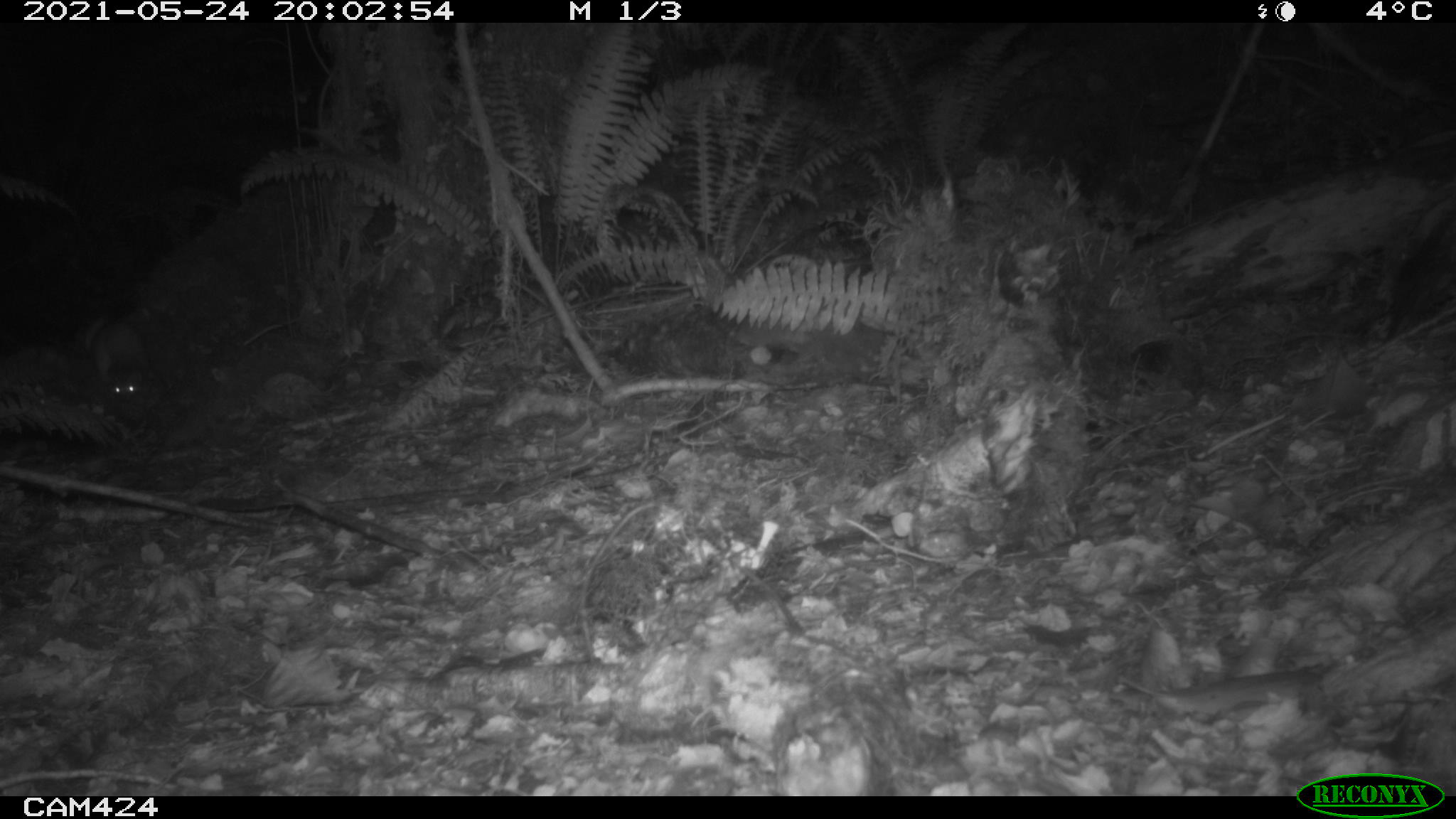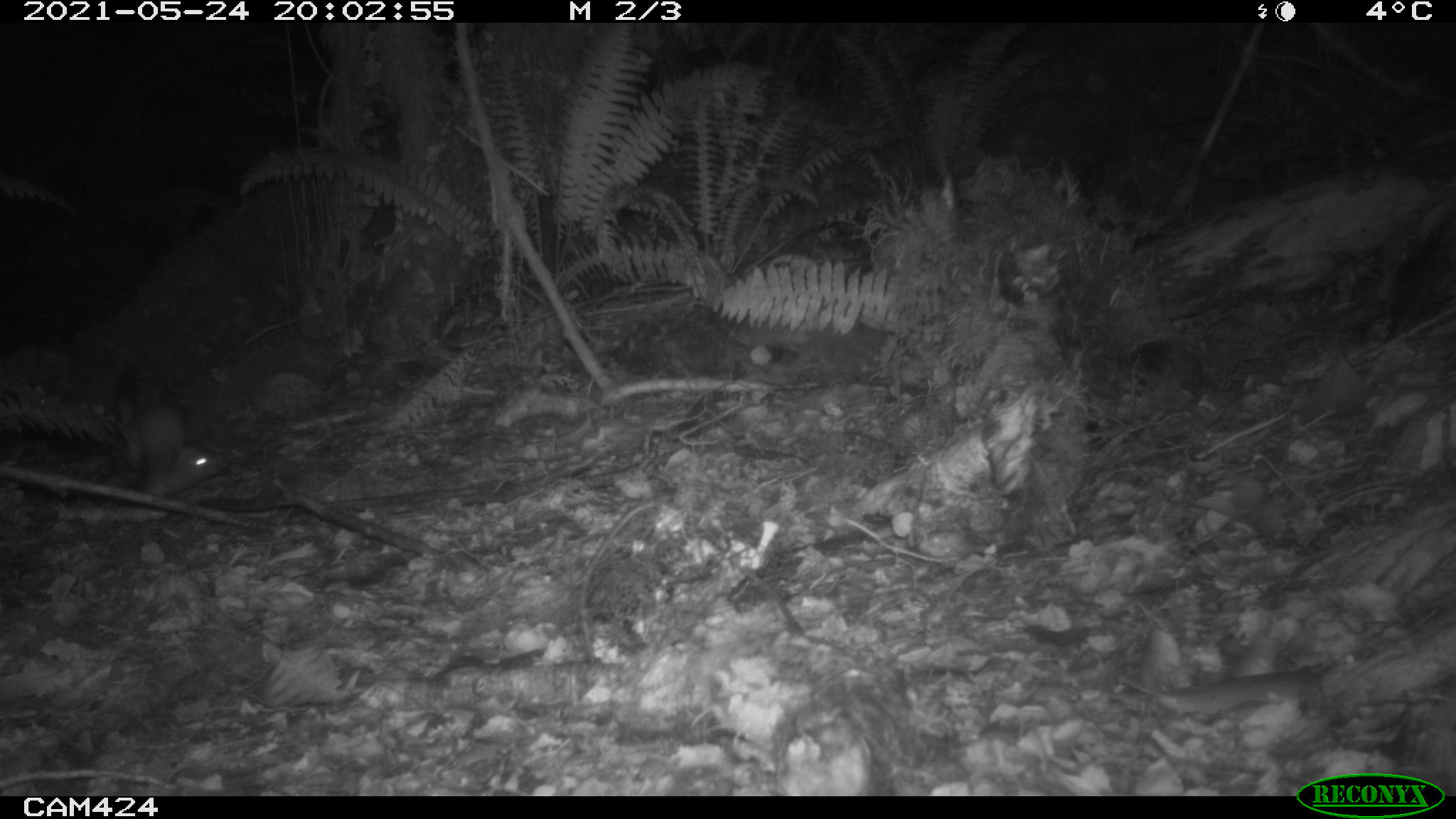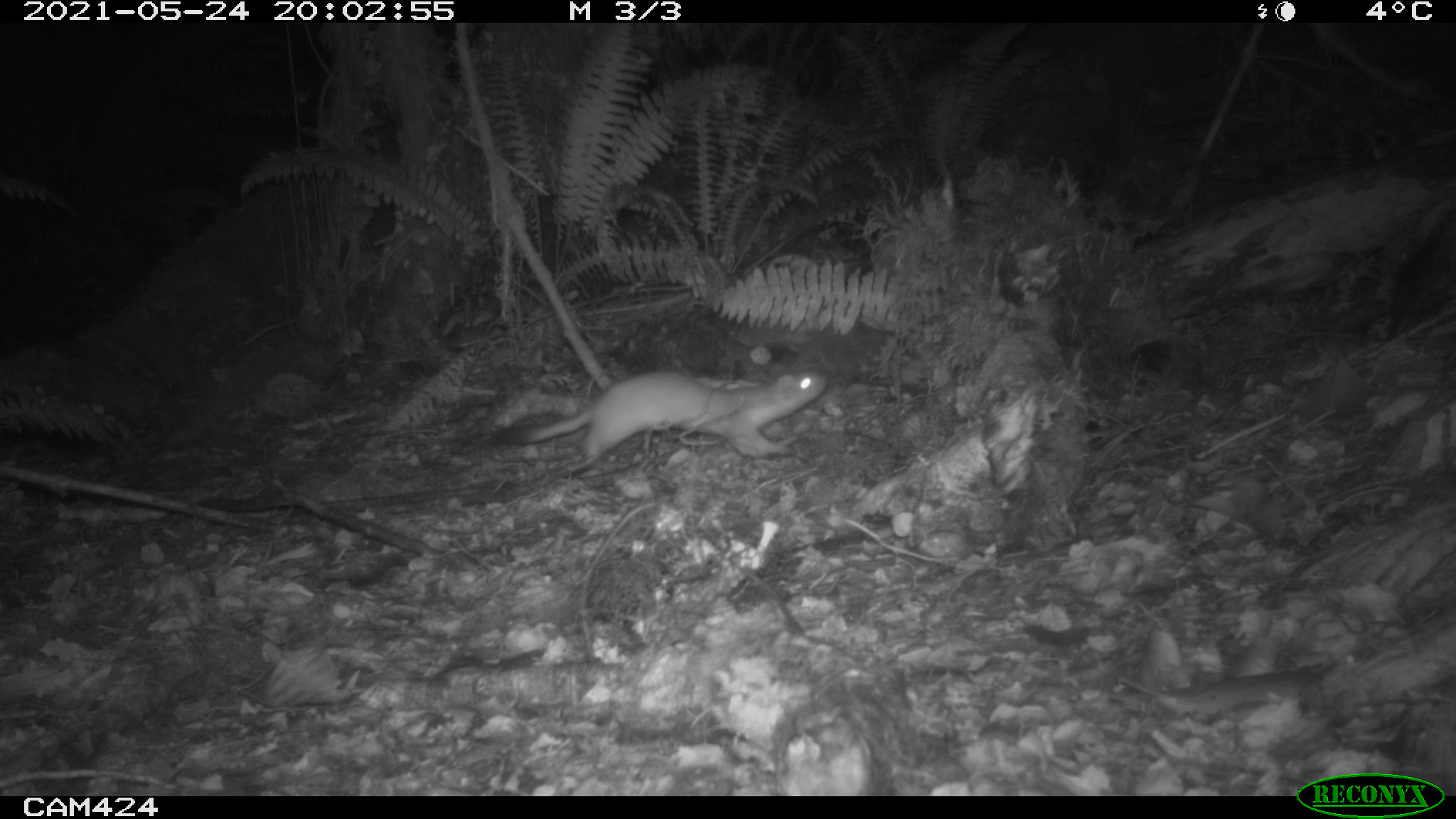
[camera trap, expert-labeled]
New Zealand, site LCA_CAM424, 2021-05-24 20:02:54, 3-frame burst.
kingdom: Animalia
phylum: Chordata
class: Mammalia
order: Carnivora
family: Mustelidae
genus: Mustela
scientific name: Mustela erminea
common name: stoat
Stoat (Mustela erminea).